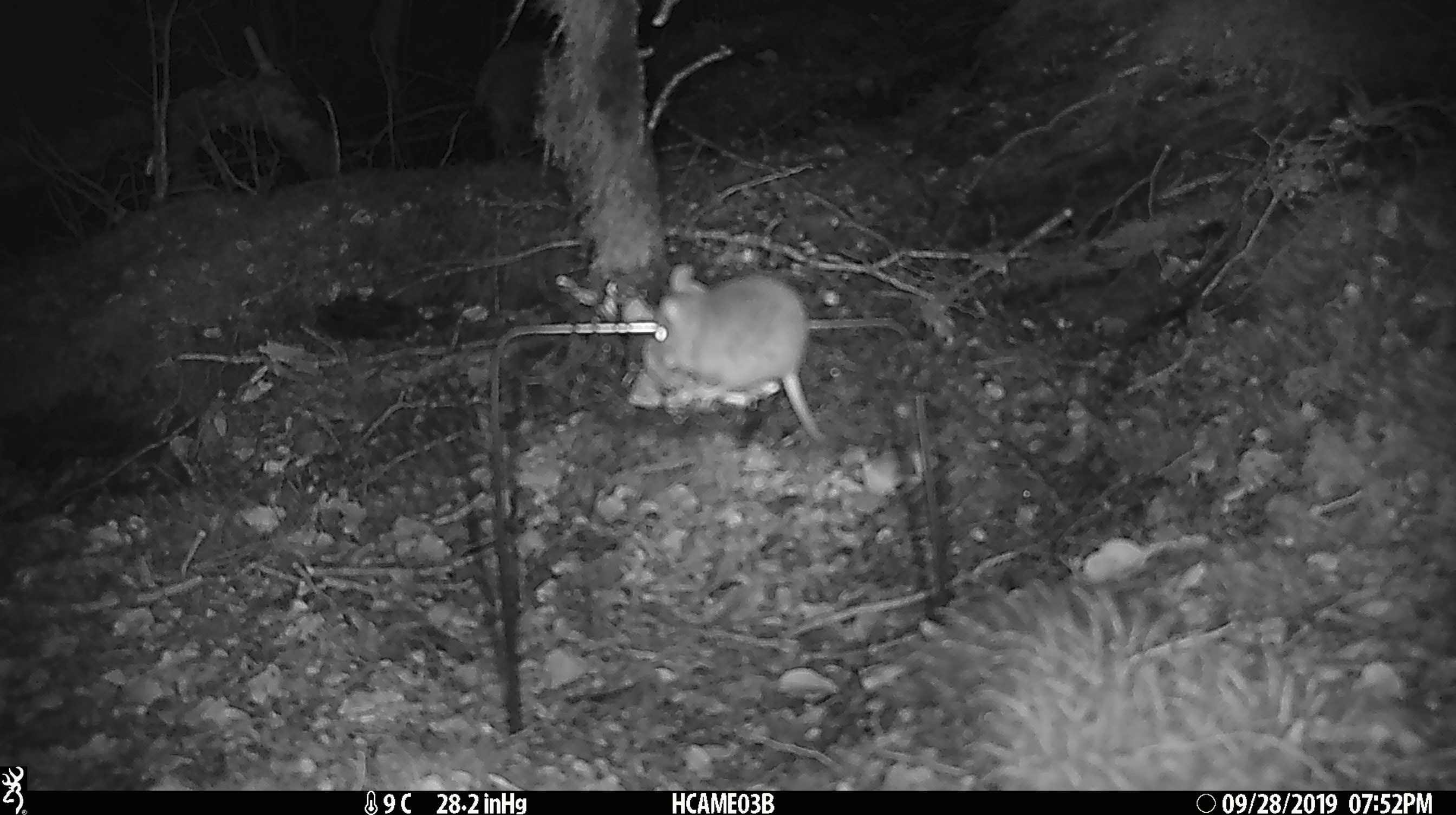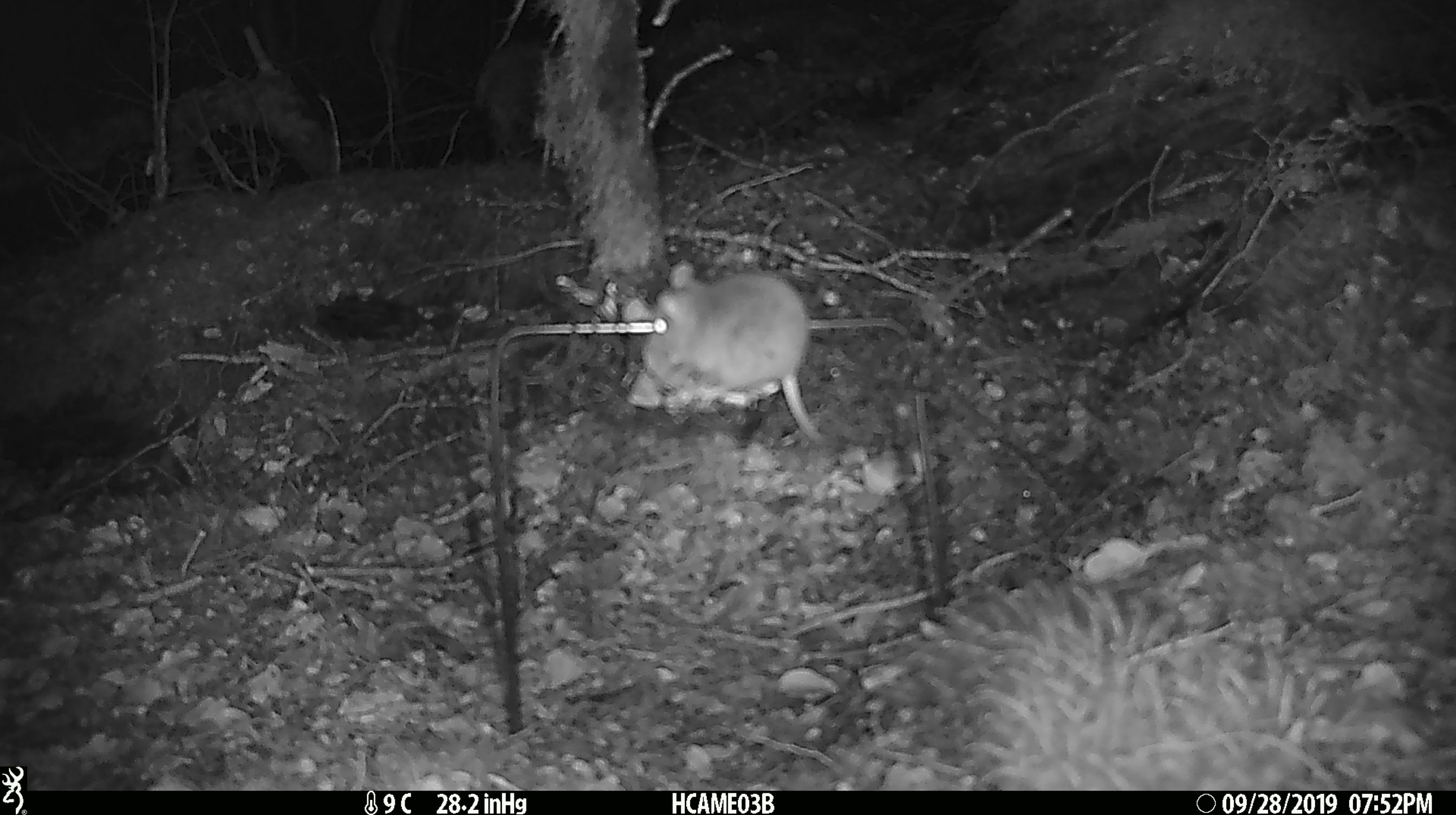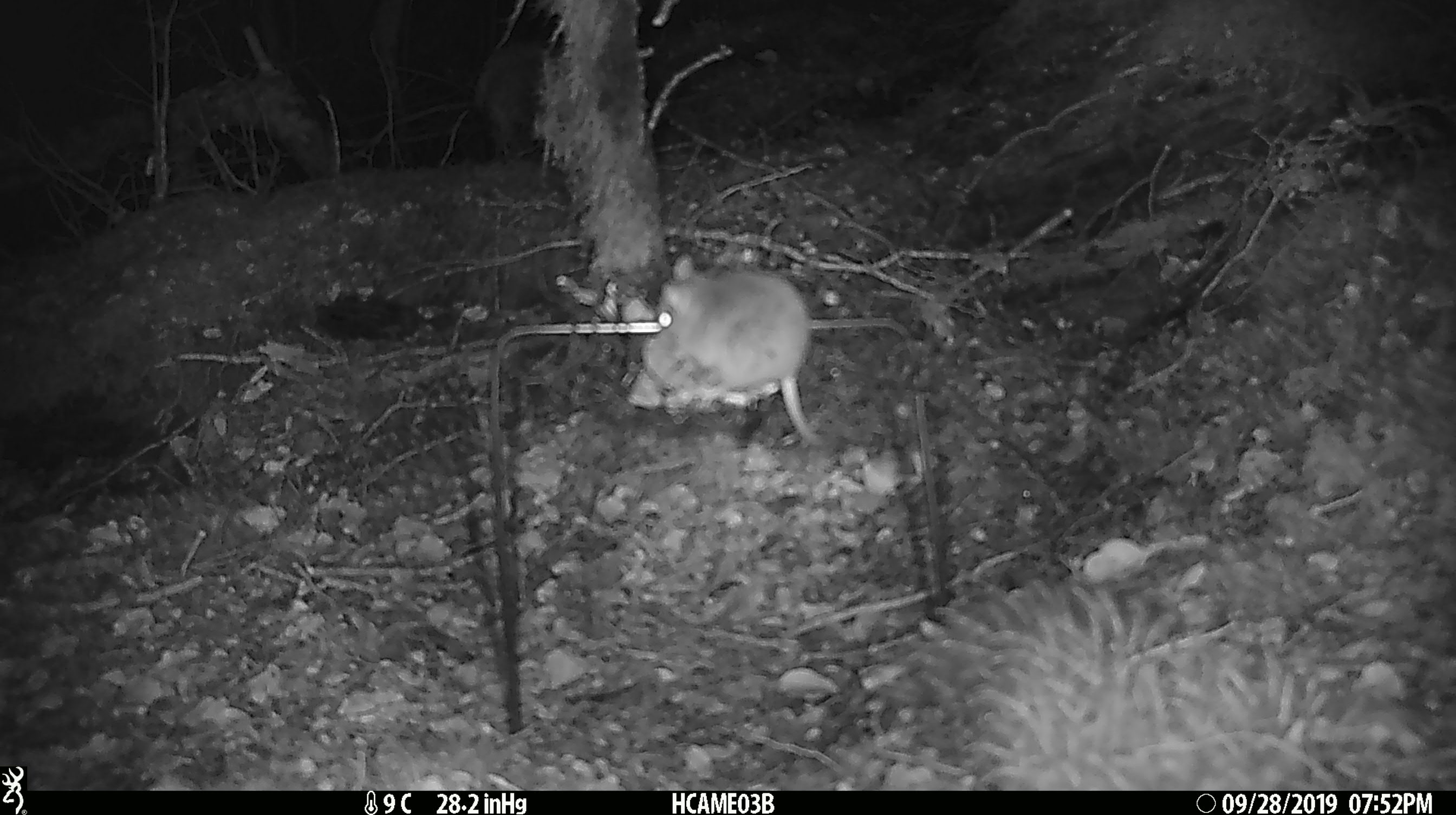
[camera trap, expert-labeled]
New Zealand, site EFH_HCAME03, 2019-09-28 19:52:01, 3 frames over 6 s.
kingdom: Animalia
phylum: Chordata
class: Mammalia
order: Rodentia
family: Muridae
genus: Mus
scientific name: Mus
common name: mouse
Mouse (Mus).